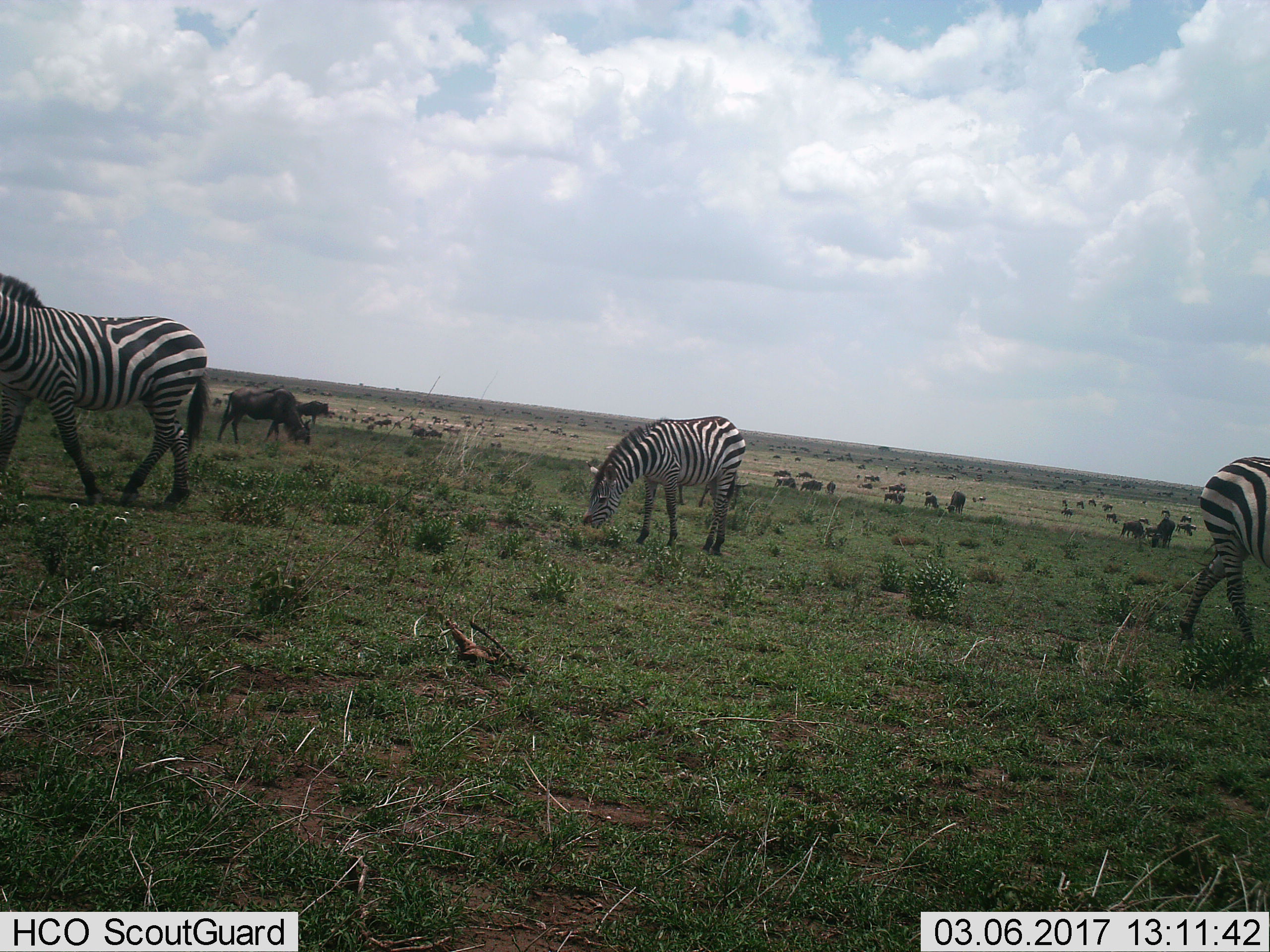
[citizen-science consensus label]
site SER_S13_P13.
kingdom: Animalia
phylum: Chordata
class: Mammalia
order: Artiodactyla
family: Bovidae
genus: Connochaetes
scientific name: Connochaetes taurinus taurinus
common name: blue wildebeest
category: wildebeestblue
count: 11-50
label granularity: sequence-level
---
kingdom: Animalia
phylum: Chordata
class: Mammalia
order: Perissodactyla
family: Equidae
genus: Equus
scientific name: Equus quagga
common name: plains zebra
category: zebraplains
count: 3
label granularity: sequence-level